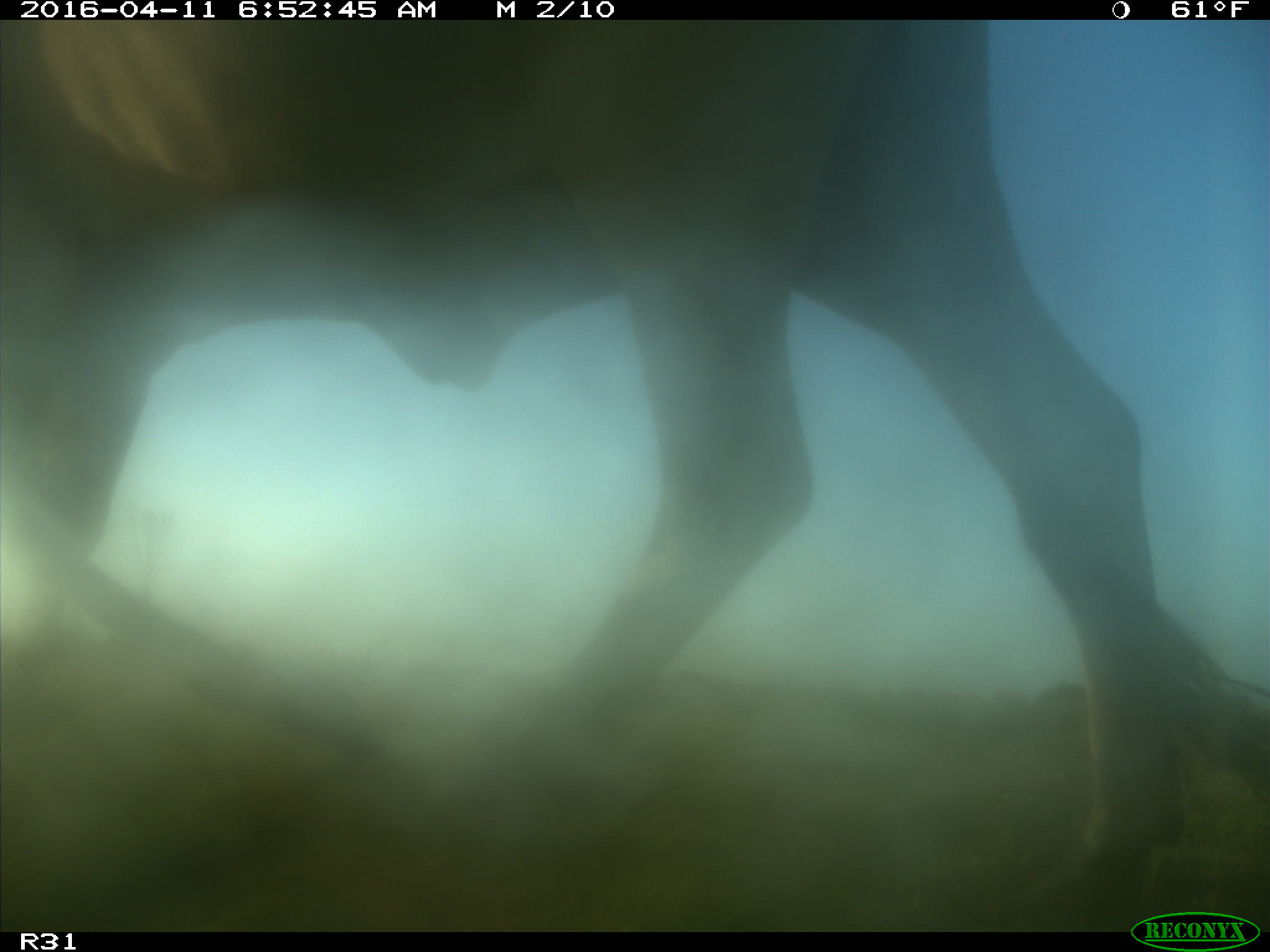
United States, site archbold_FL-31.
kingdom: Animalia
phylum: Chordata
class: Mammalia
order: Artiodactyla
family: Bovidae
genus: Bos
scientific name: Bos taurus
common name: domestic cow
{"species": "Bos taurus (domestic cow)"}